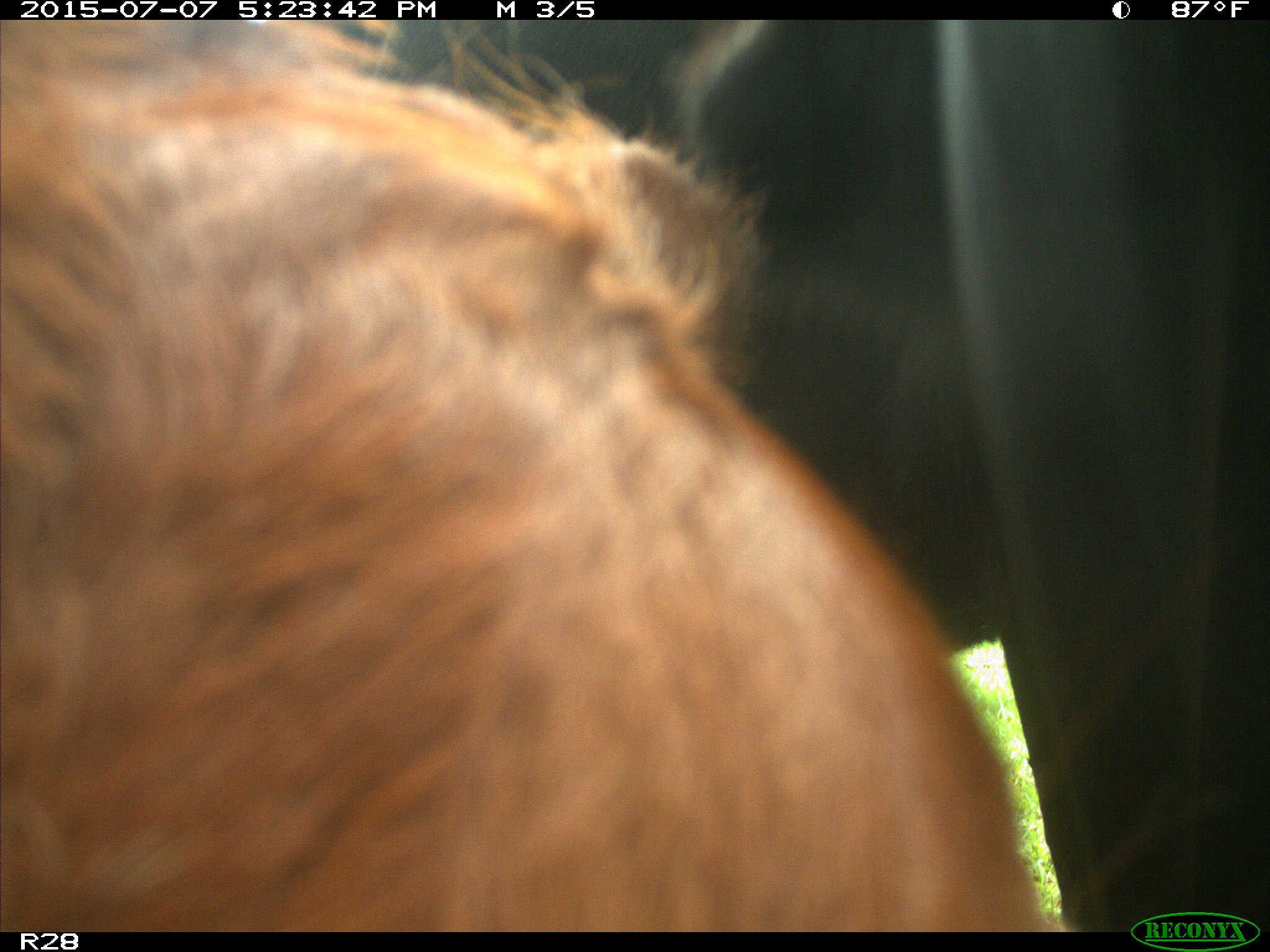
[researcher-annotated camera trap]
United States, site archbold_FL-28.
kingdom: Animalia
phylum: Chordata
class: Mammalia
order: Artiodactyla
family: Bovidae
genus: Bos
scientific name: Bos taurus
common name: domestic cow